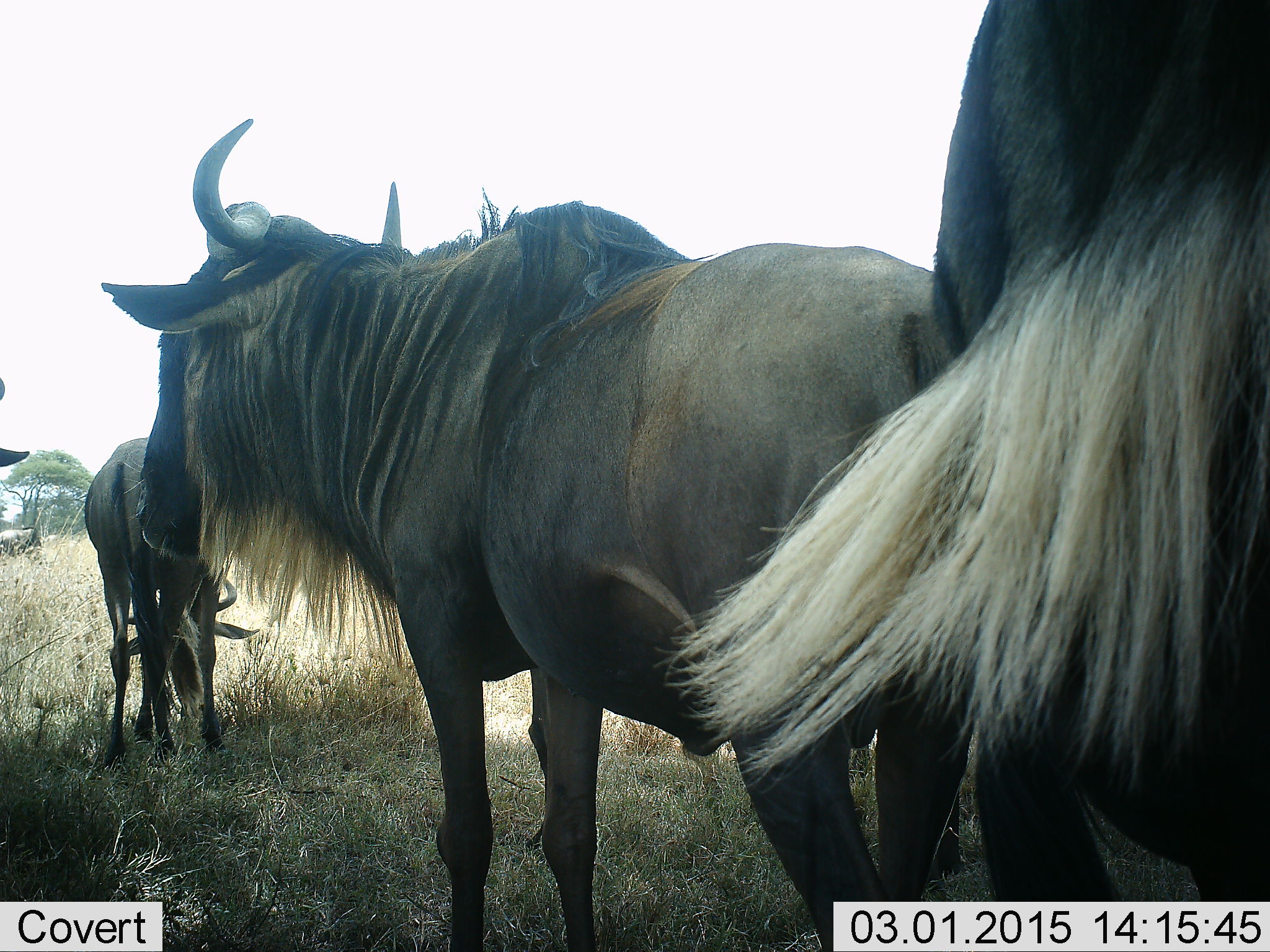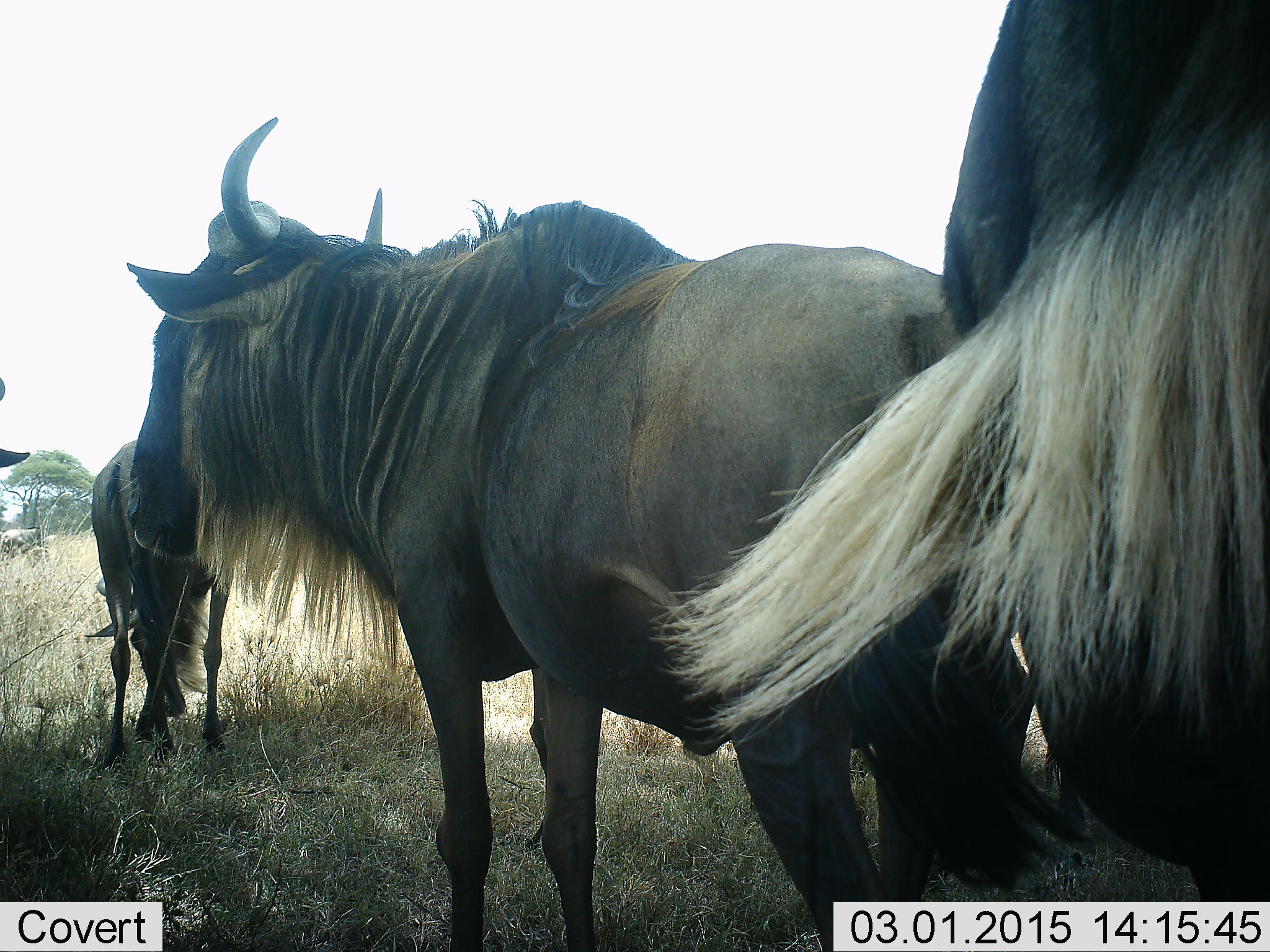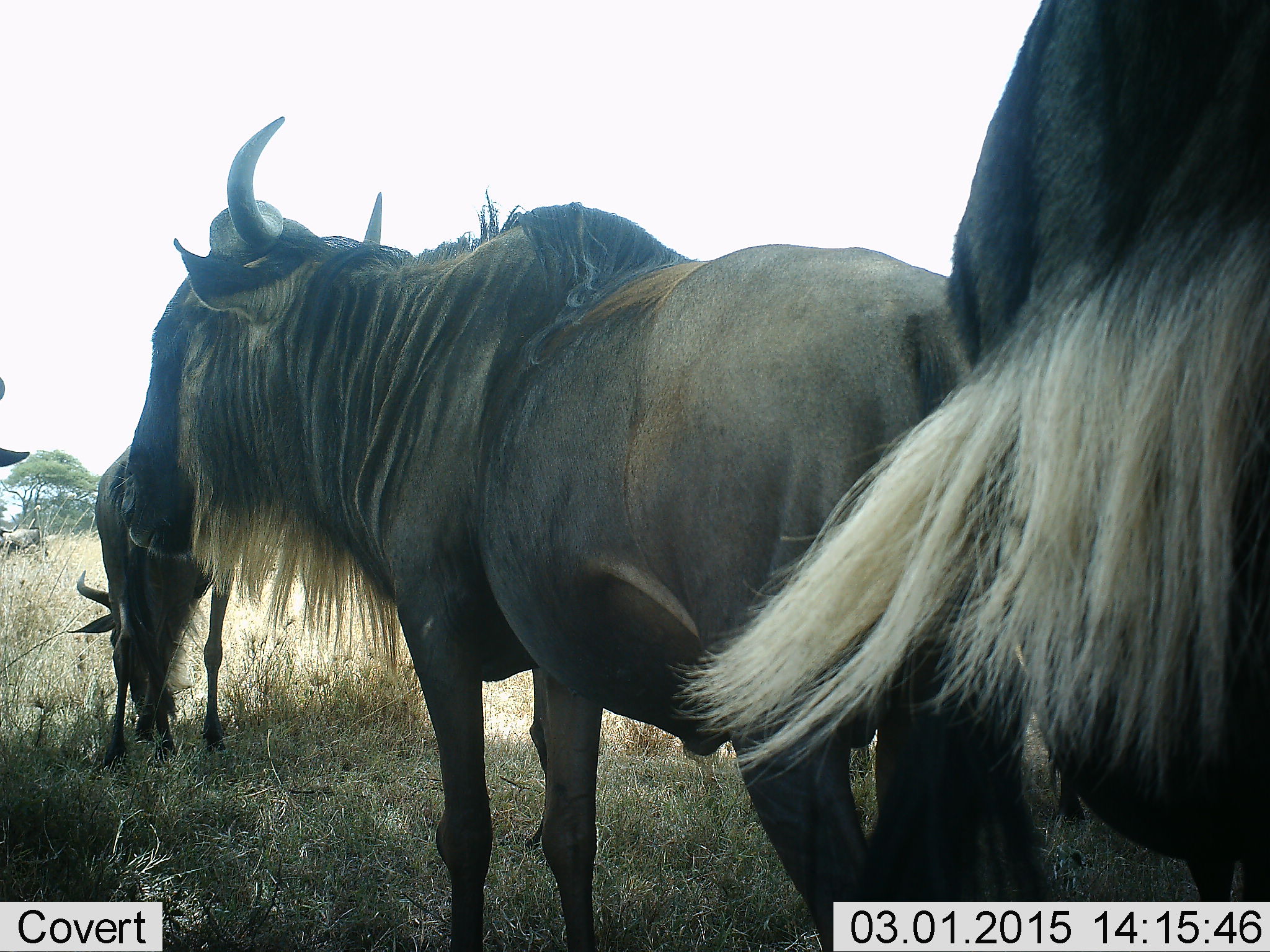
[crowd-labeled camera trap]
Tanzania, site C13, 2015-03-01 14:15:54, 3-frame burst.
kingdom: Animalia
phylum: Chordata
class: Mammalia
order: Artiodactyla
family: Bovidae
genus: Connochaetes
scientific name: Connochaetes taurinus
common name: blue wildebeest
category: wildebeest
Wildebeest (blue wildebeest) (Connochaetes taurinus), count 3. Behavior (volunteer vote fractions): standing 90%, resting 0%, moving 10%, interacting 0%. Young present (vote fraction): 20%. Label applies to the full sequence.